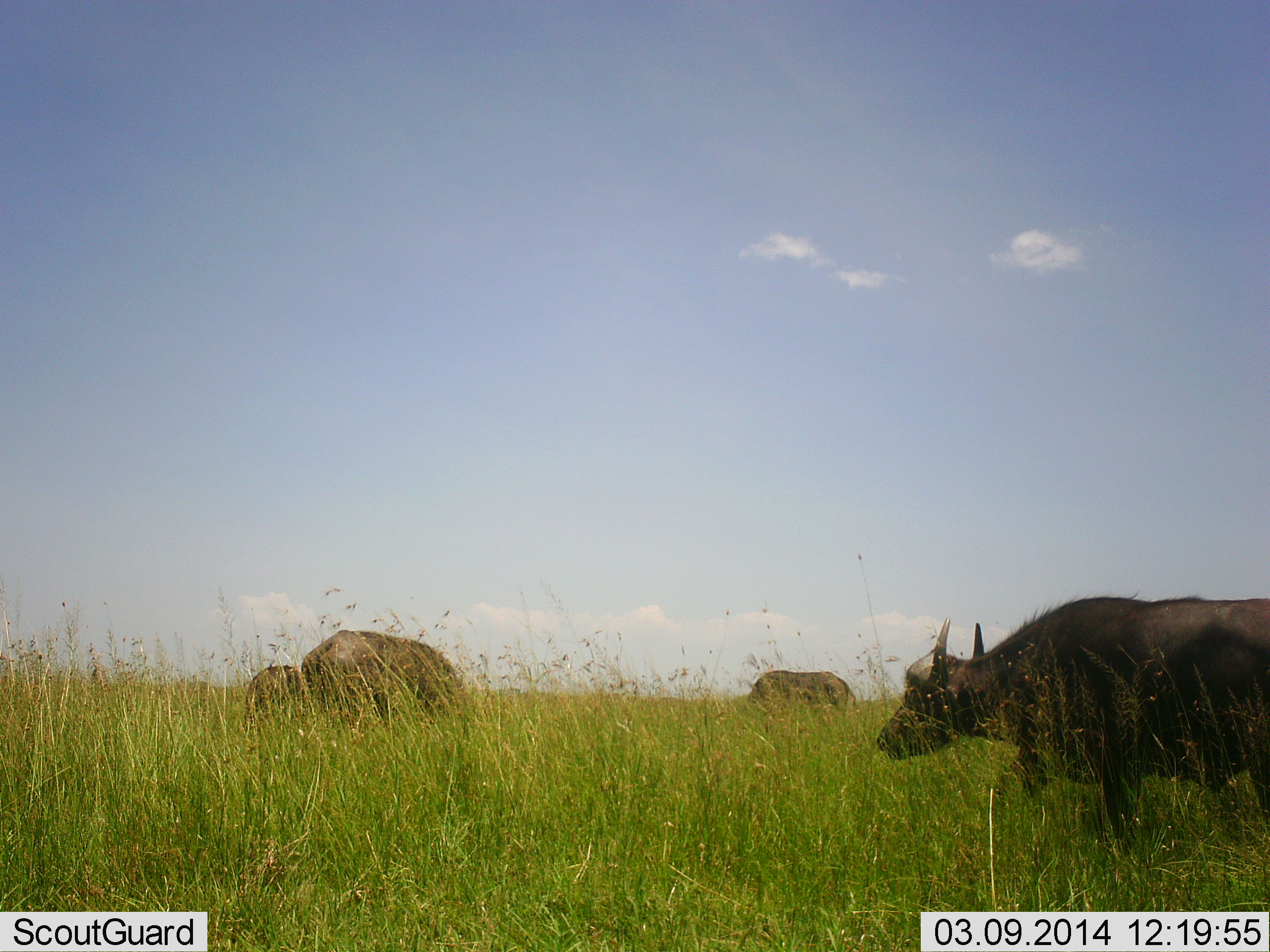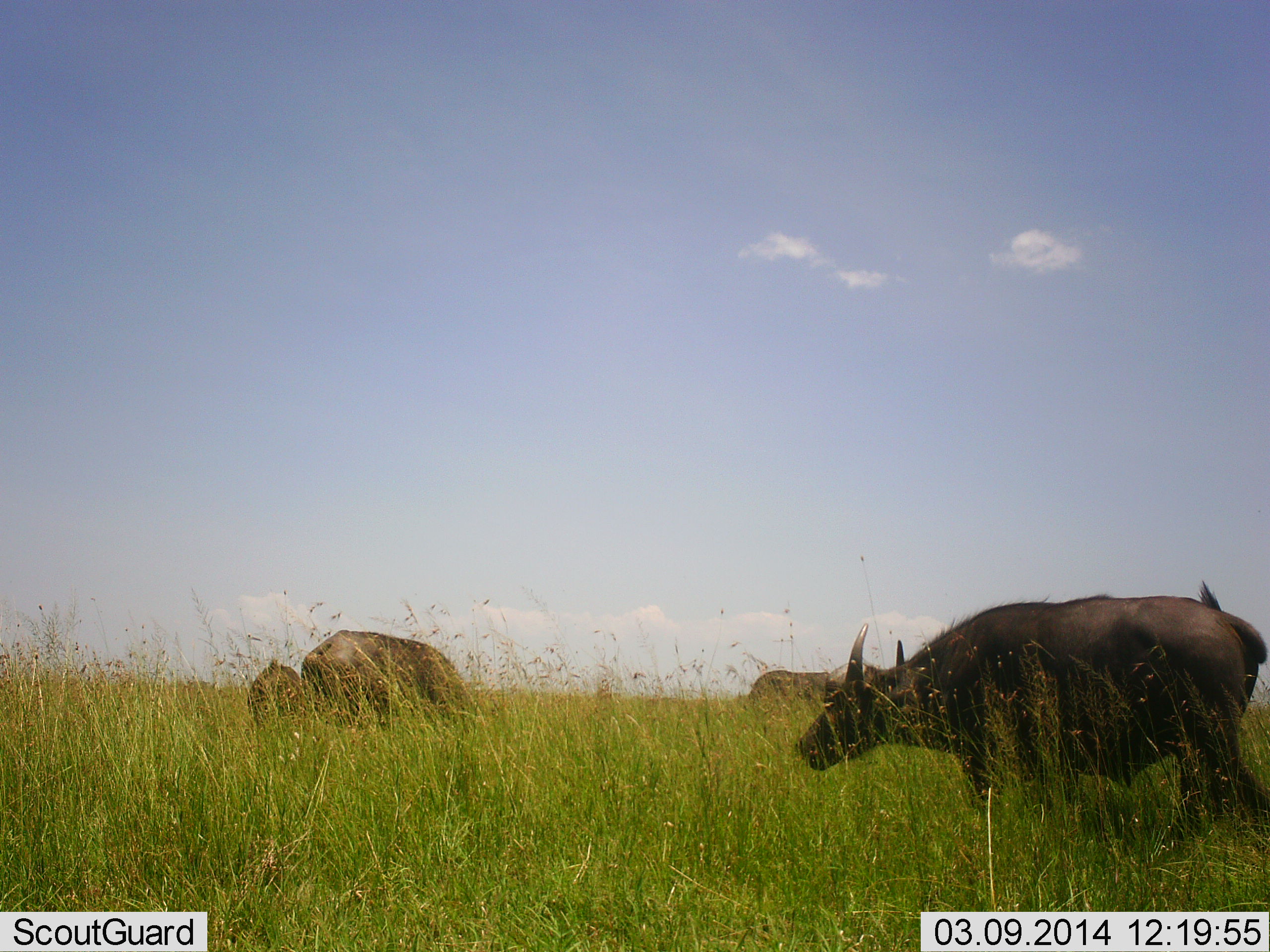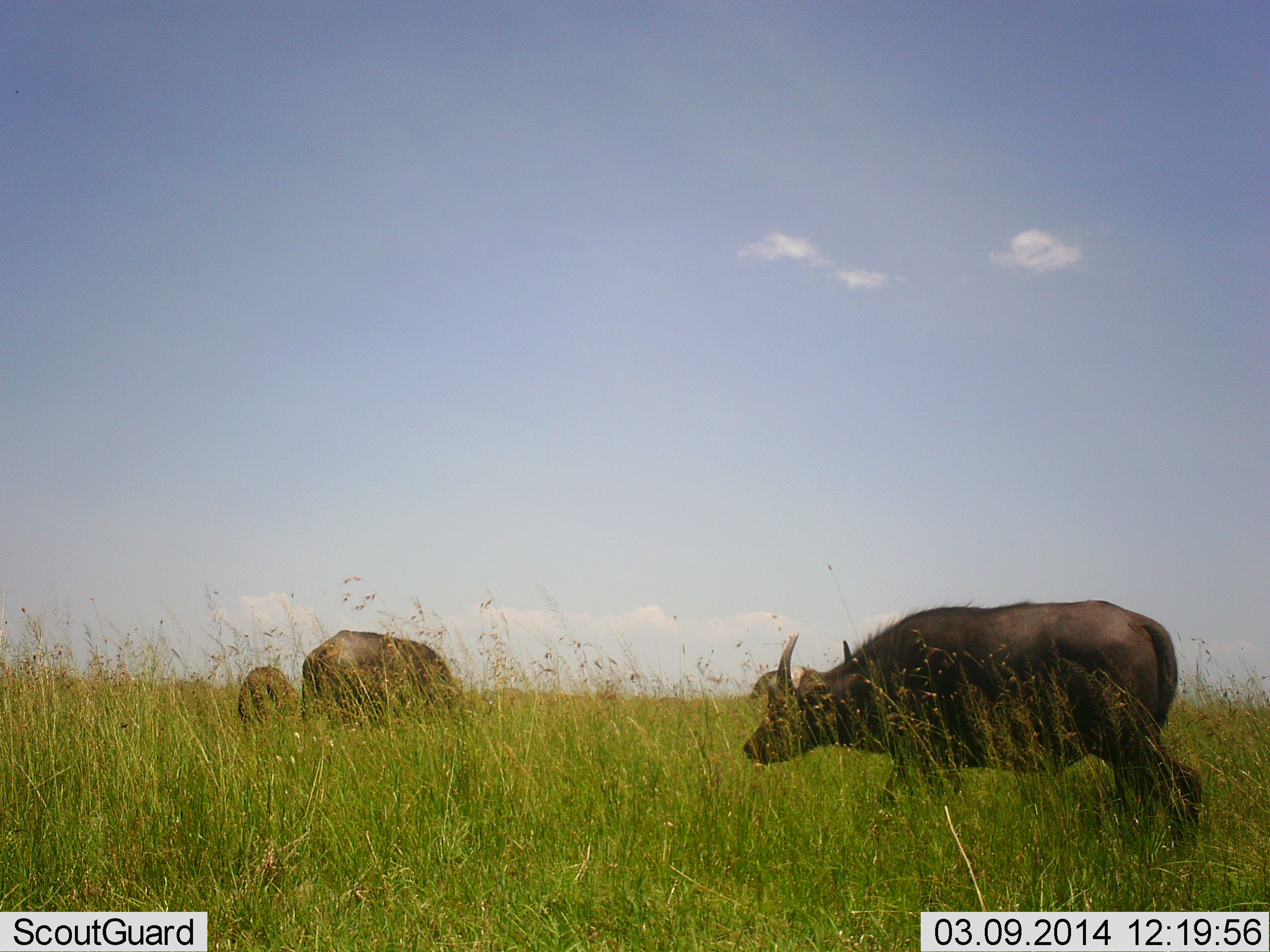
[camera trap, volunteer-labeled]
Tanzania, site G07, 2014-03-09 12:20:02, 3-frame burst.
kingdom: Animalia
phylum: Chordata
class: Mammalia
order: Artiodactyla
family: Bovidae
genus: Syncerus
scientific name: Syncerus caffer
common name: cape buffalo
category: buffalo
Buffalo (cape buffalo) (Syncerus caffer), count 4. Behavior (volunteer vote fractions): standing 40%, resting 0%, moving 80%, interacting 0%. Young present (vote fraction): 20%. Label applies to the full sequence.